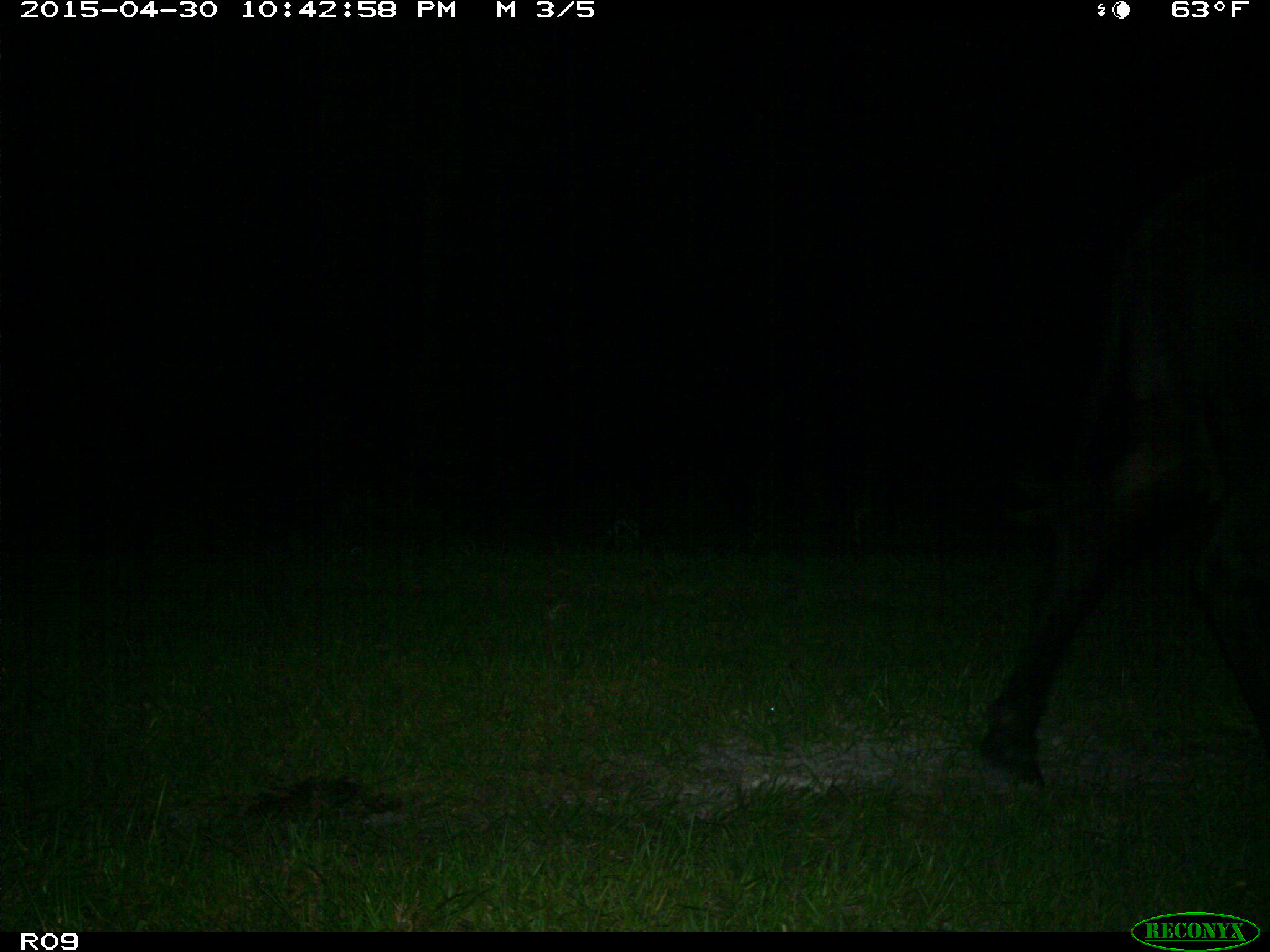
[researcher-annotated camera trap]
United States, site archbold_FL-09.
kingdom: Animalia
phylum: Chordata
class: Mammalia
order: Artiodactyla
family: Bovidae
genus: Bos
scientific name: Bos taurus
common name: domestic cow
Bos taurus (domestic cow).